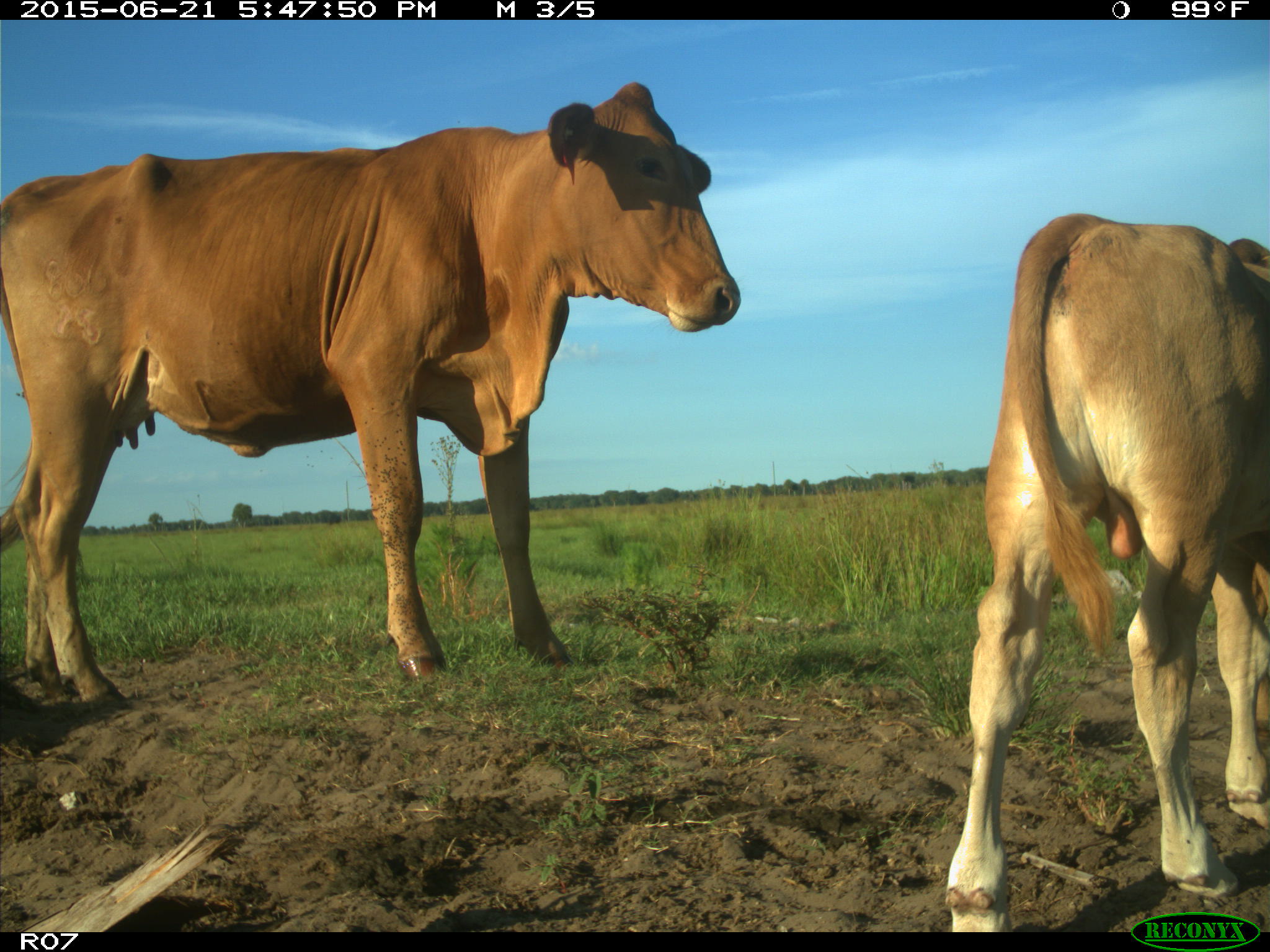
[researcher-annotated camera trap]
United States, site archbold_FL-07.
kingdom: Animalia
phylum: Chordata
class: Mammalia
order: Artiodactyla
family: Bovidae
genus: Bos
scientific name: Bos taurus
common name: domestic cow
Bos taurus (domestic cow).